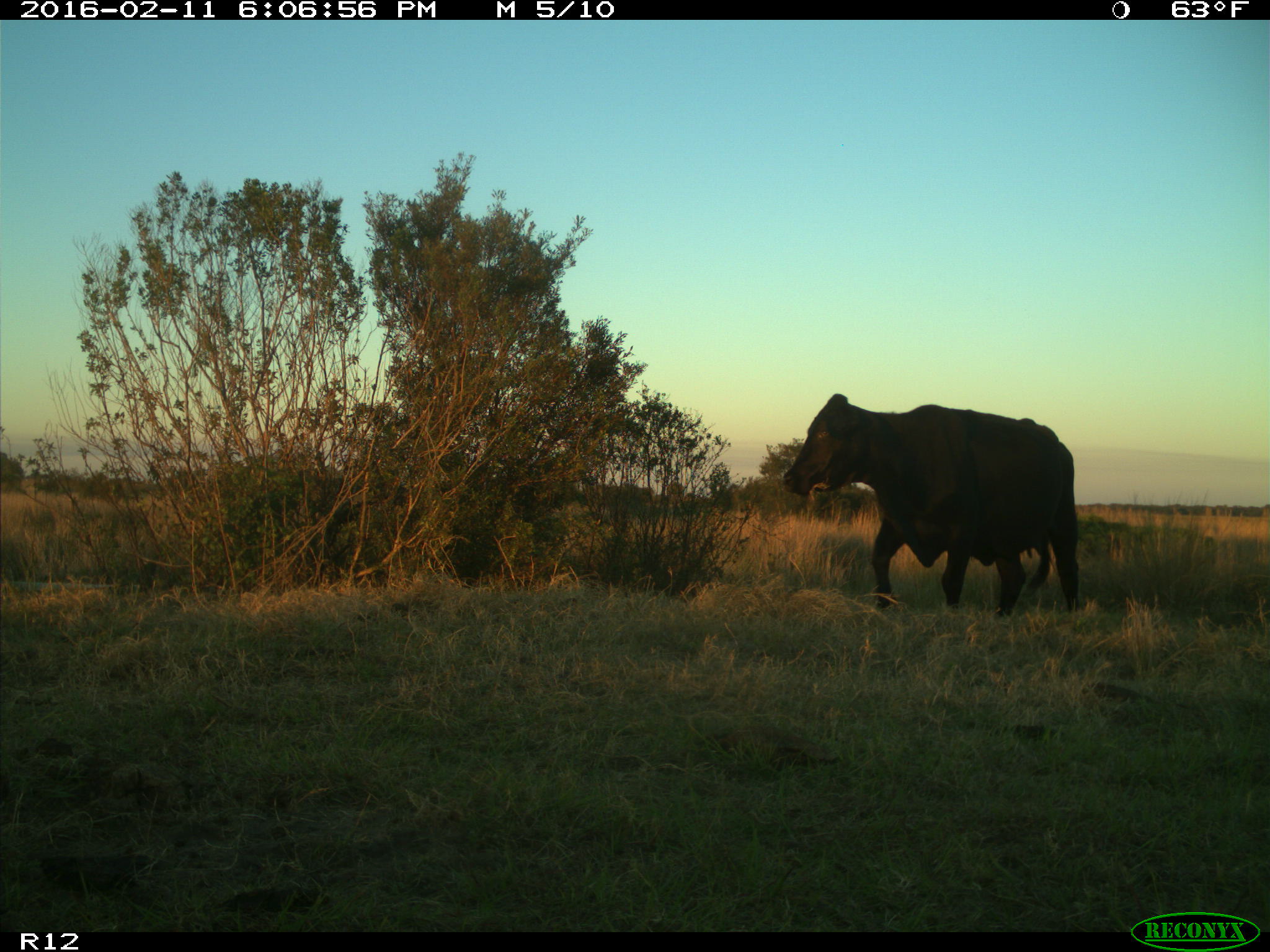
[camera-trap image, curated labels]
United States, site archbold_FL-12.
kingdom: Animalia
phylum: Chordata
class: Mammalia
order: Artiodactyla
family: Bovidae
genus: Bos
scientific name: Bos taurus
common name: domestic cow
Bos taurus (domestic cow).